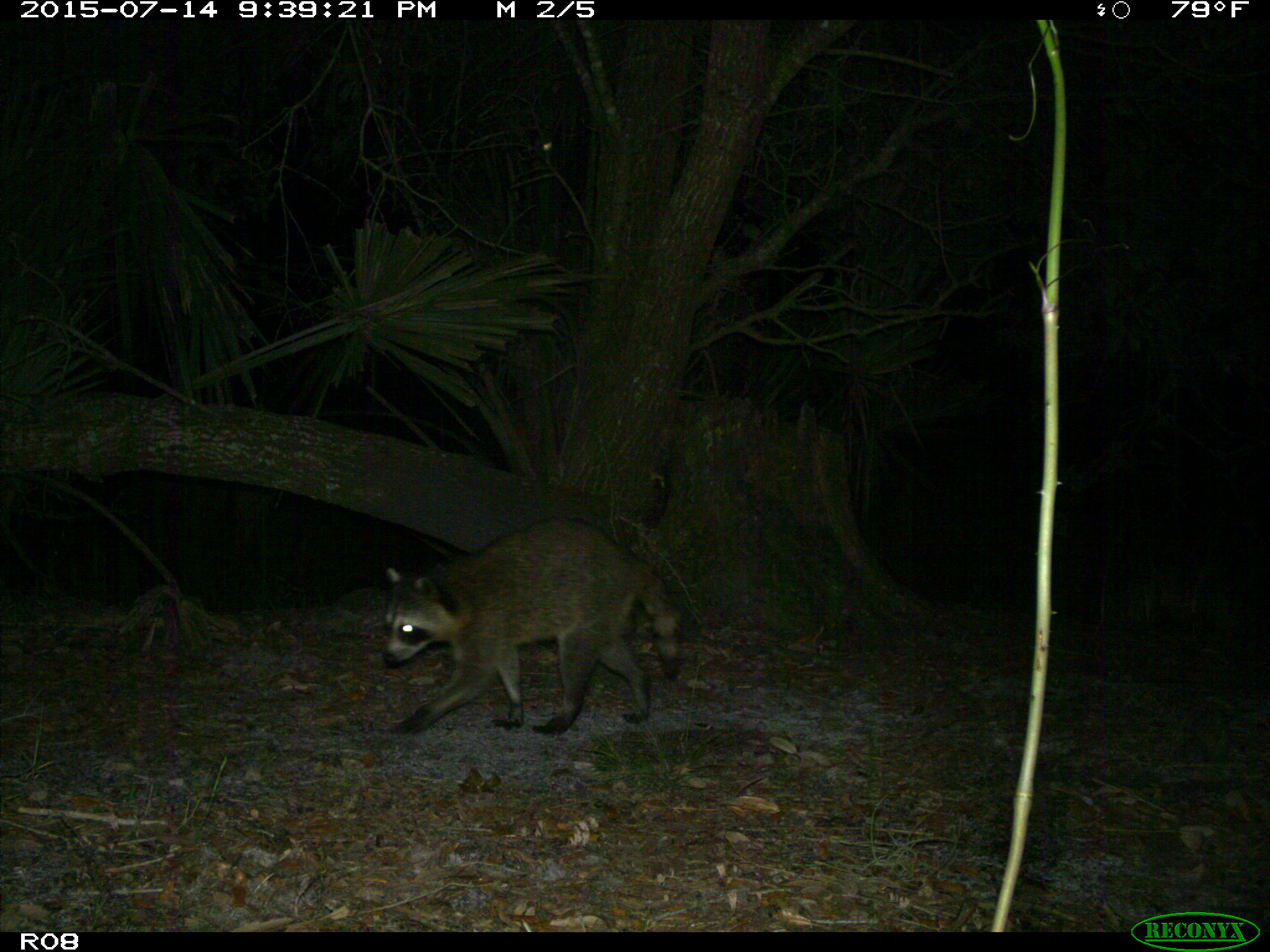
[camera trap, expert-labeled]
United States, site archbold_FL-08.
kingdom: Animalia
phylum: Chordata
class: Mammalia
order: Carnivora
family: Procyonidae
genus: Procyon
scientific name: Procyon lotor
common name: common raccoon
Procyon lotor (common raccoon).